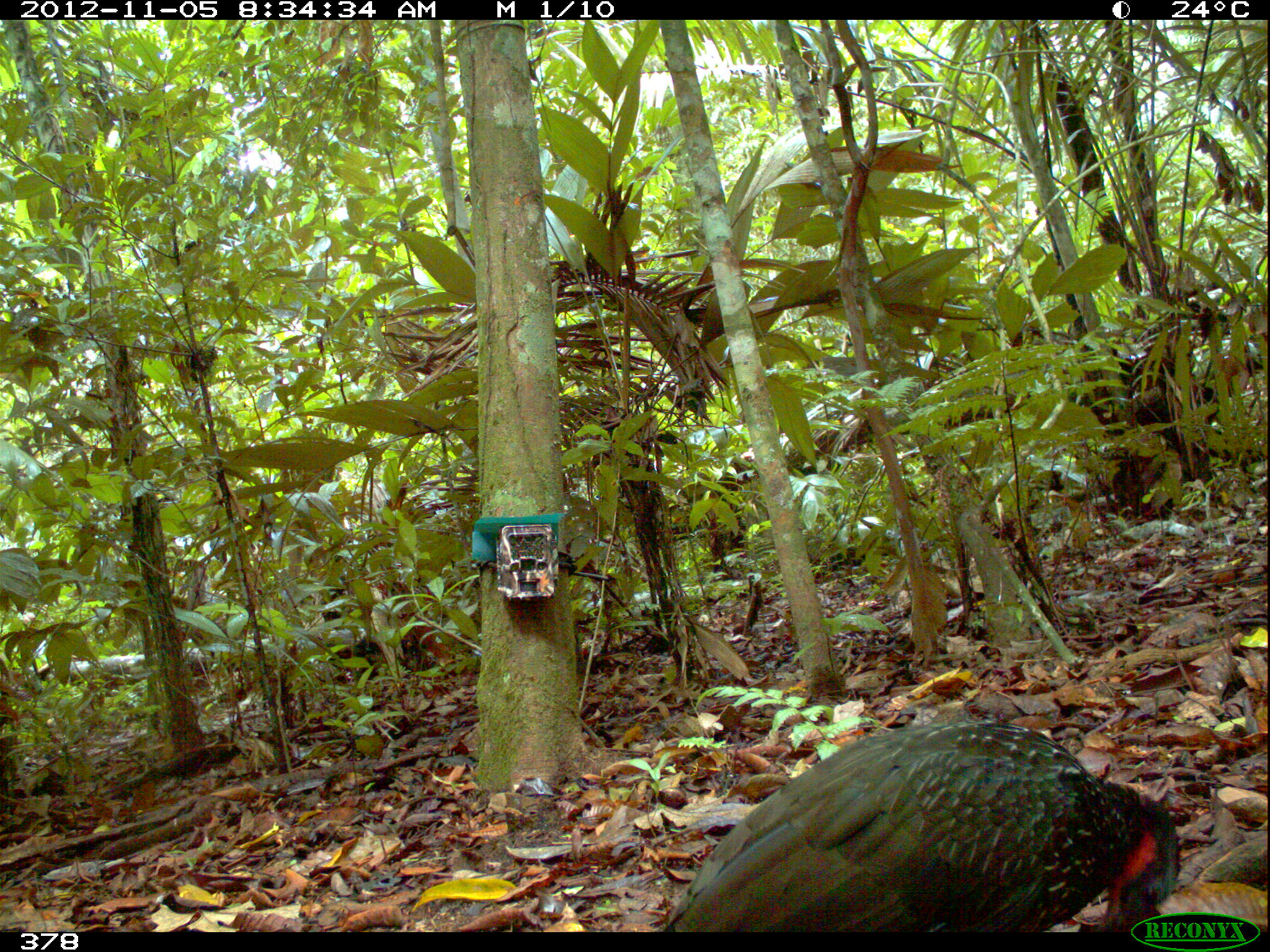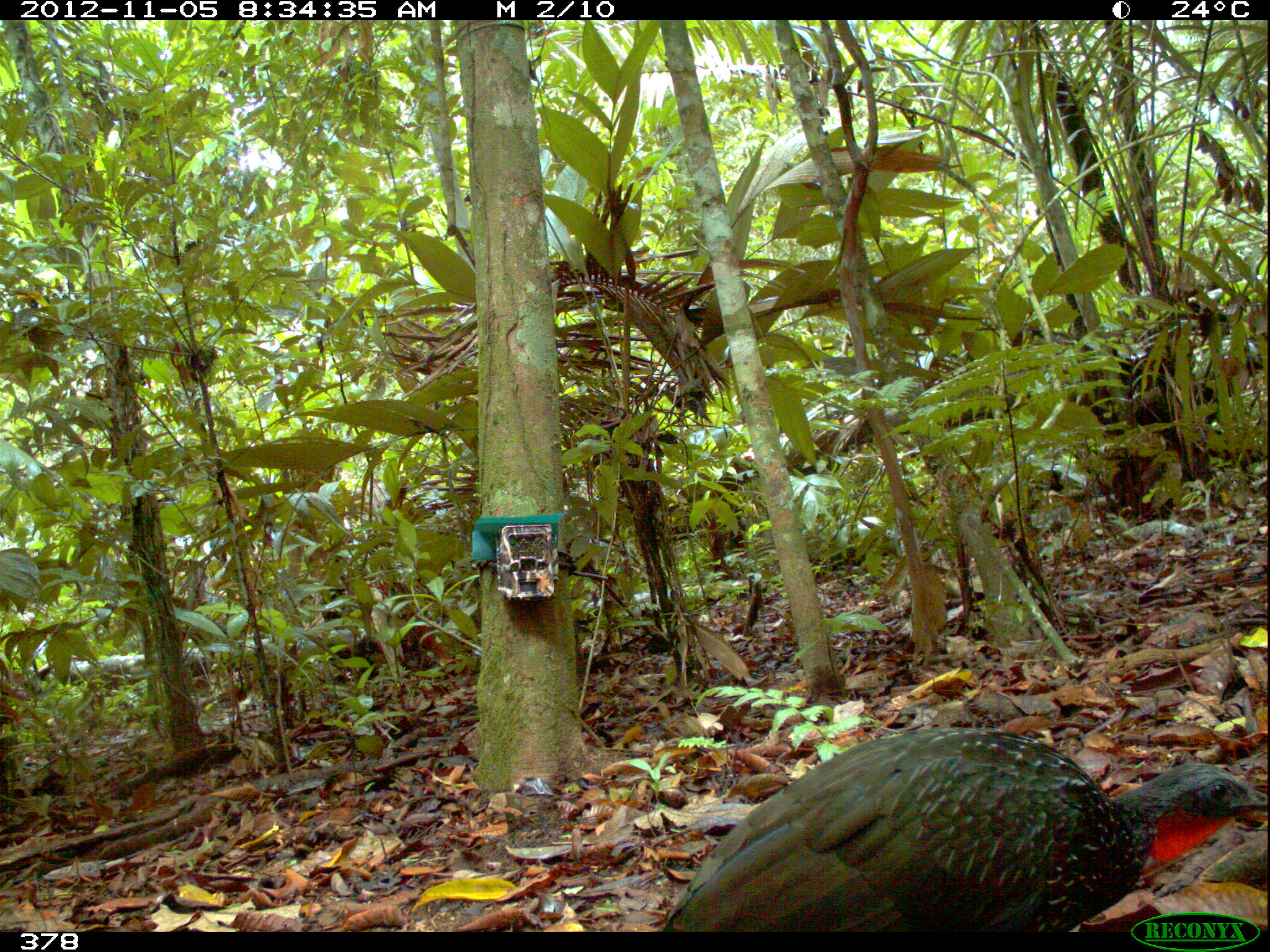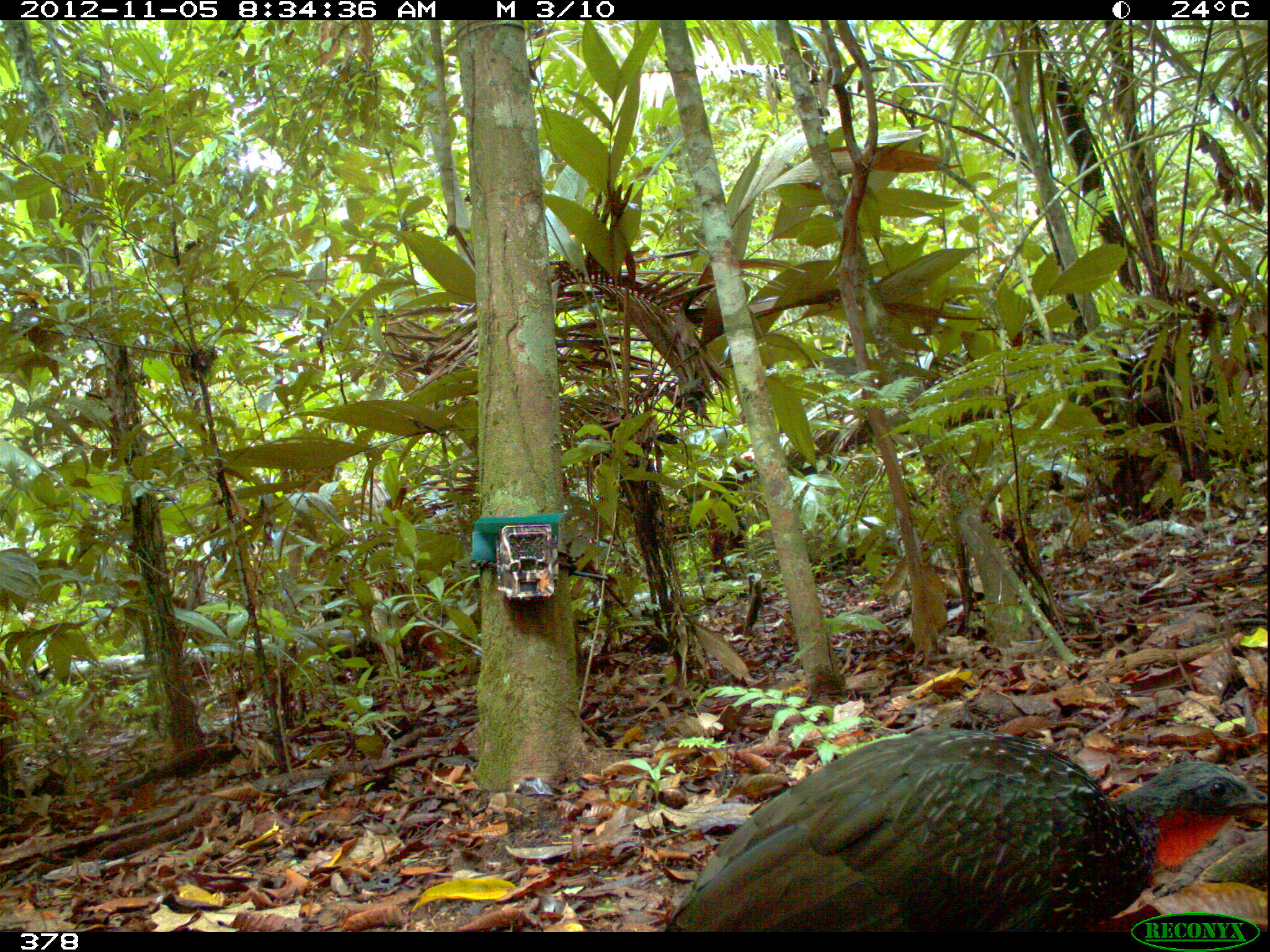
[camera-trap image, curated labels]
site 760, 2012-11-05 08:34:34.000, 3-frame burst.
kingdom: Animalia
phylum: Chordata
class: Aves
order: Galliformes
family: Cracidae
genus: Penelope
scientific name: Penelope jacquacu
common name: spix's guan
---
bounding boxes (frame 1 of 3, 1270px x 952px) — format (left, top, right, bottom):
penelope jacquacu: (657, 718, 1179, 931)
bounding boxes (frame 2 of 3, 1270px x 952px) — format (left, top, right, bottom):
penelope jacquacu: (660, 727, 1270, 931)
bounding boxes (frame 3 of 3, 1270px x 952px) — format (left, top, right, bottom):
penelope jacquacu: (661, 726, 1270, 931)